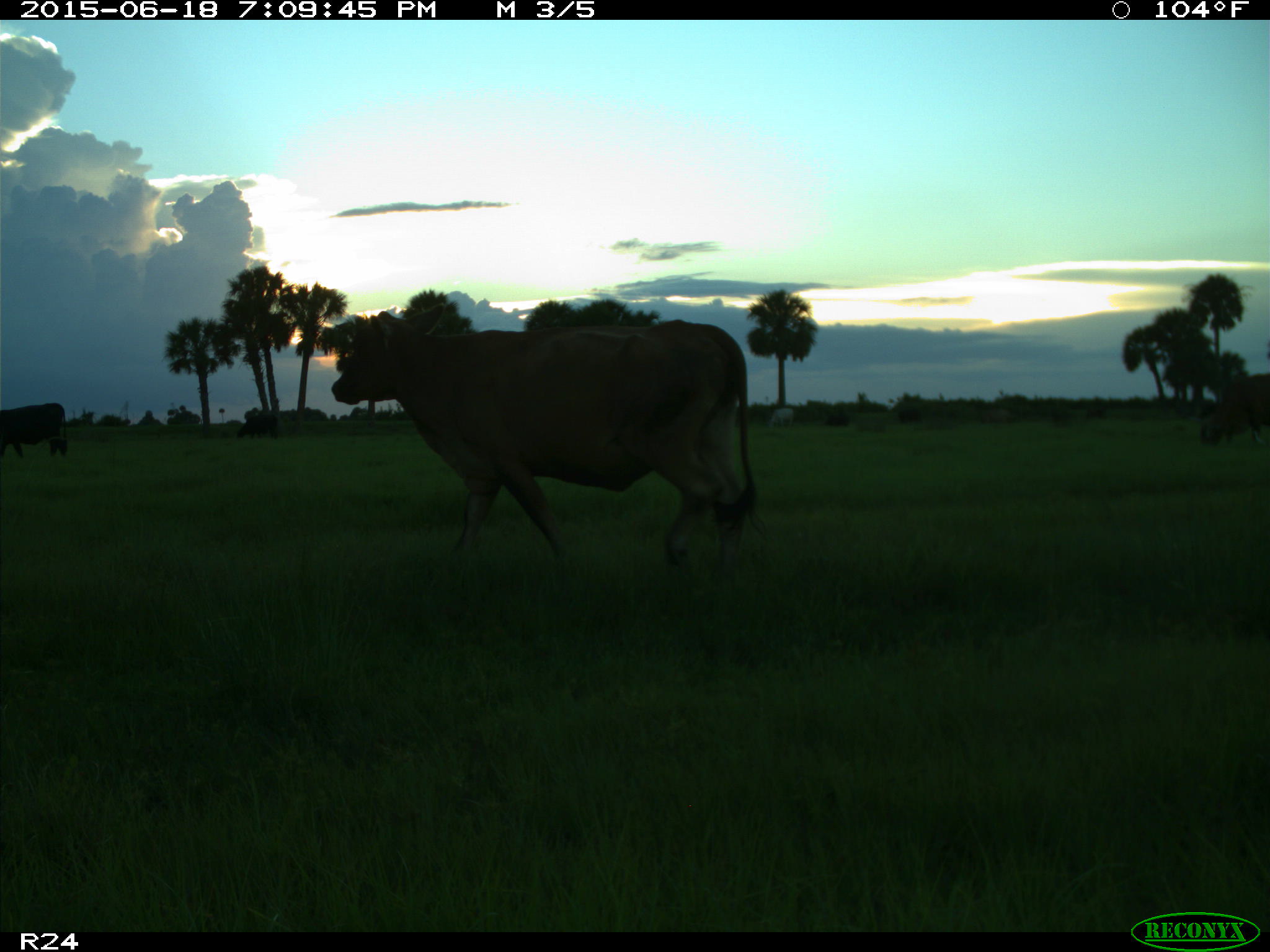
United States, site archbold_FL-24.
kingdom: Animalia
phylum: Chordata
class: Mammalia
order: Artiodactyla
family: Bovidae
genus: Bos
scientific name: Bos taurus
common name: domestic cow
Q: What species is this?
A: Bos taurus (domestic cow).